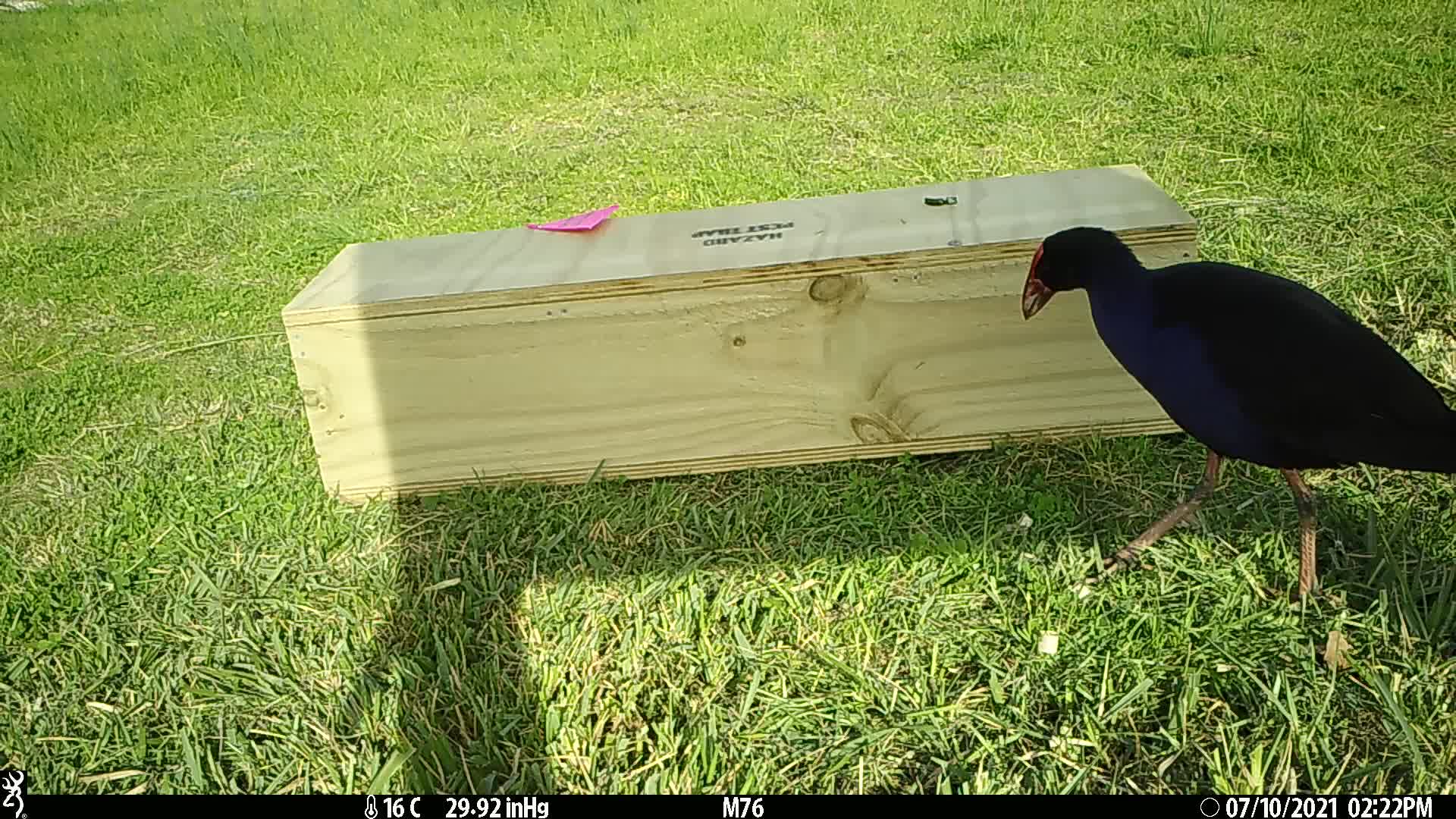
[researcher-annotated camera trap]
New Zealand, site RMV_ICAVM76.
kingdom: Animalia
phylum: Chordata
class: Aves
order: Gruiformes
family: Rallidae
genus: Porphyrio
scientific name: Porphyrio melanotus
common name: australasian swamphen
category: pukeko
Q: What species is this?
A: Pukeko (australasian swamphen) (Porphyrio melanotus).